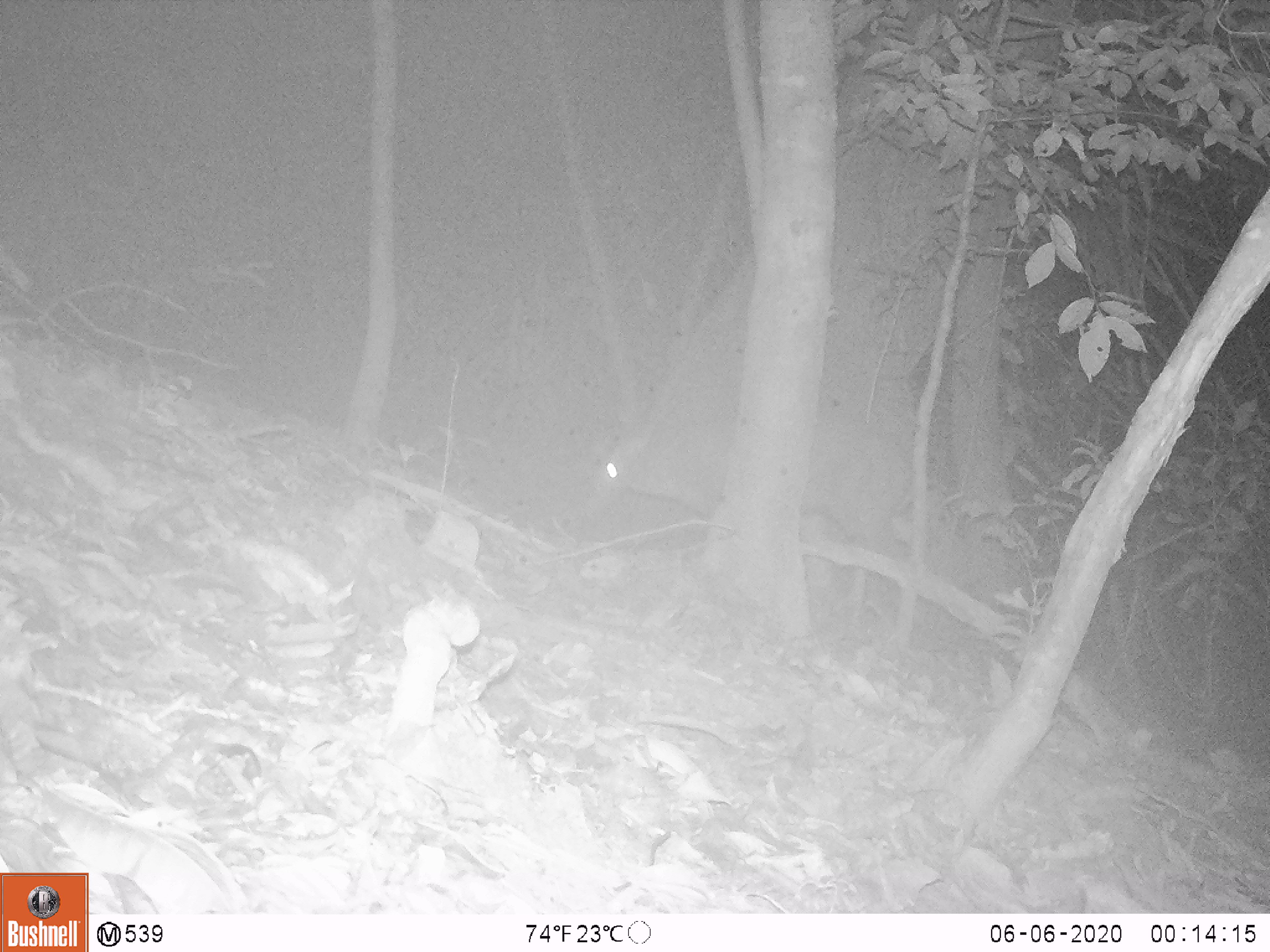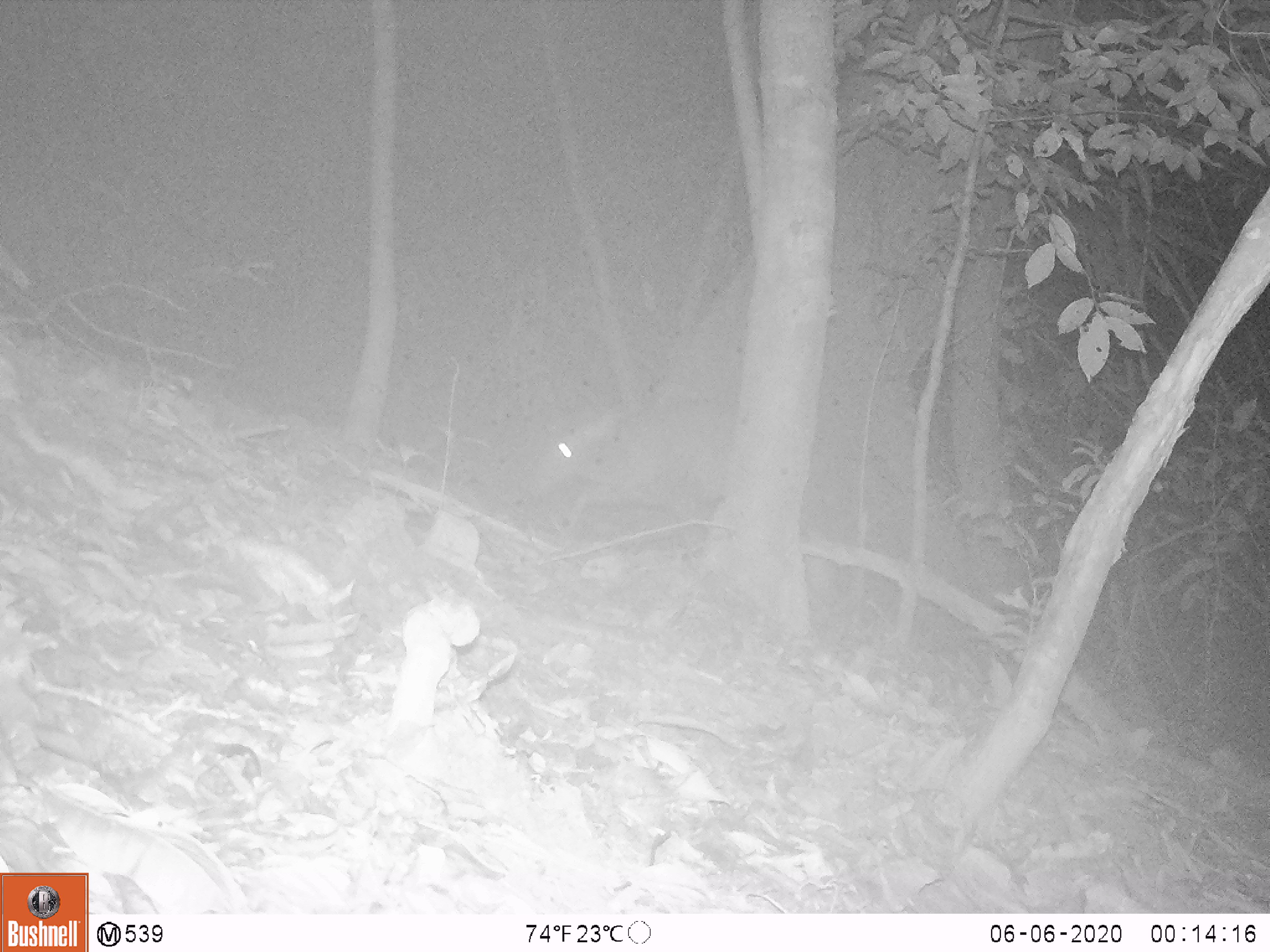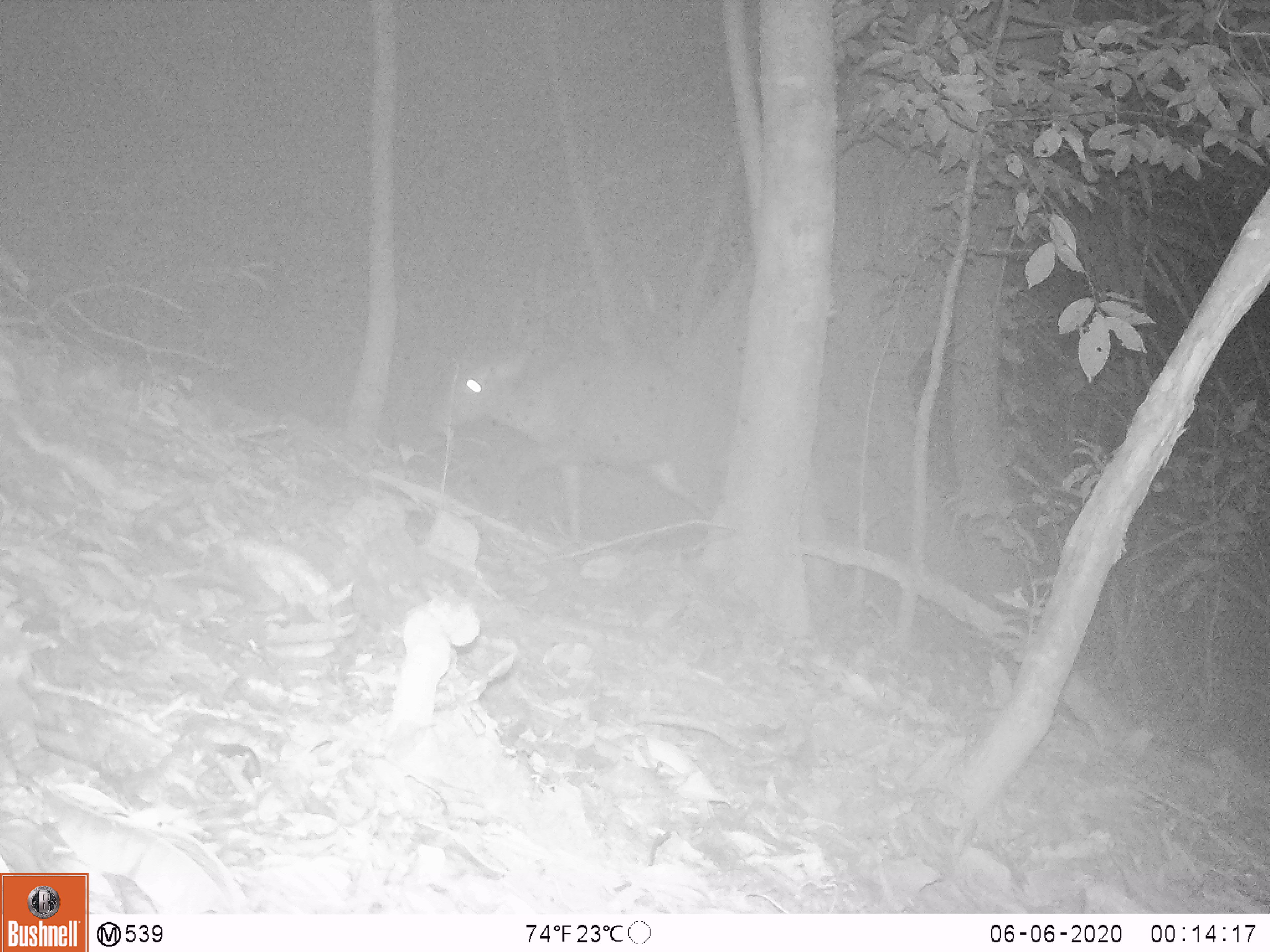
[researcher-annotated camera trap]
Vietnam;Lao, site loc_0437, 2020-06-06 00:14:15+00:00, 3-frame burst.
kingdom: Animalia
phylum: Chordata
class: Mammalia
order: Artiodactyla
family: Cervidae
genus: Muntiacus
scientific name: Muntiacus rooseveltorum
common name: roosevelt's muntjac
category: roosevelts muntjac group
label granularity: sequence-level